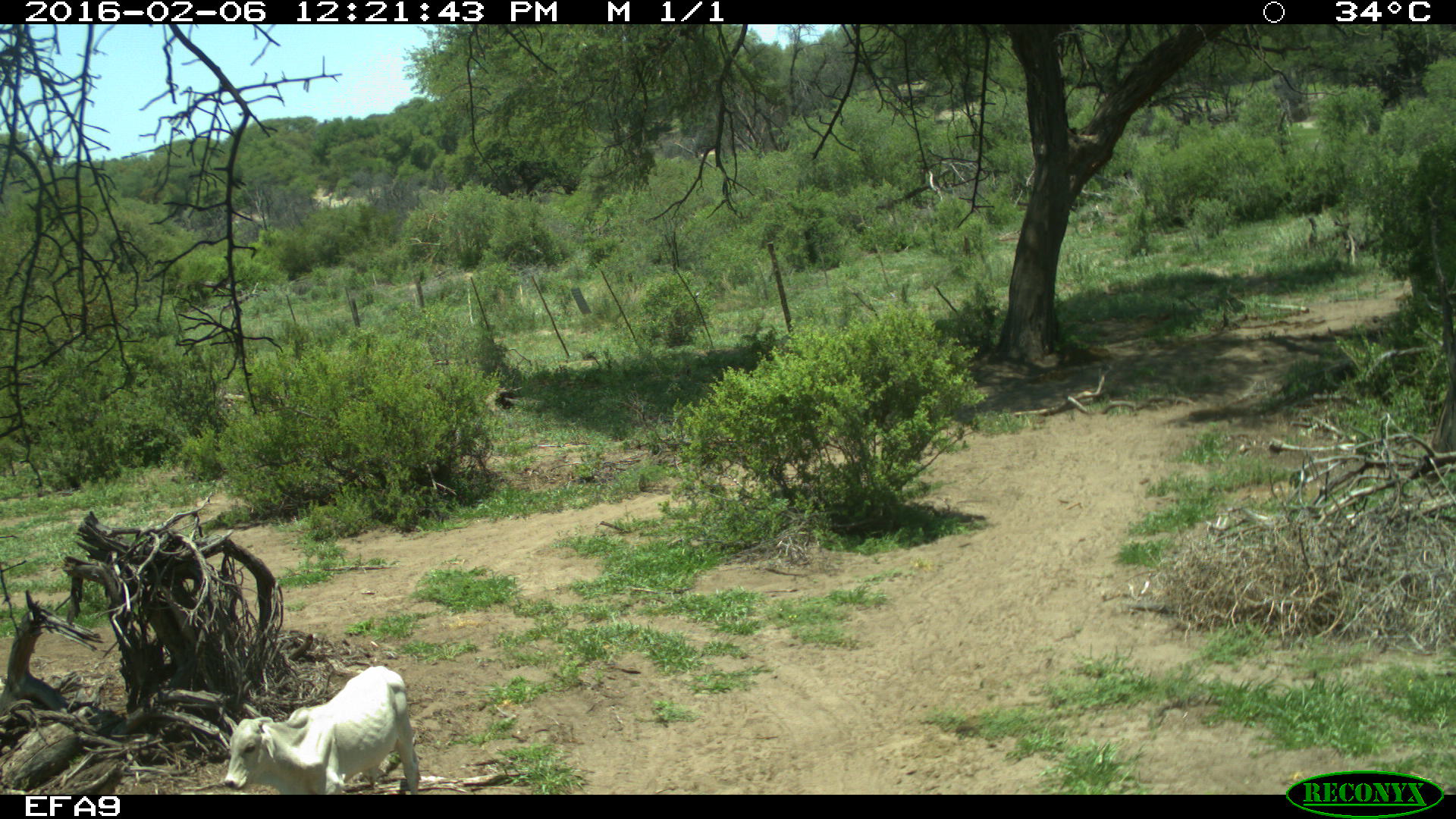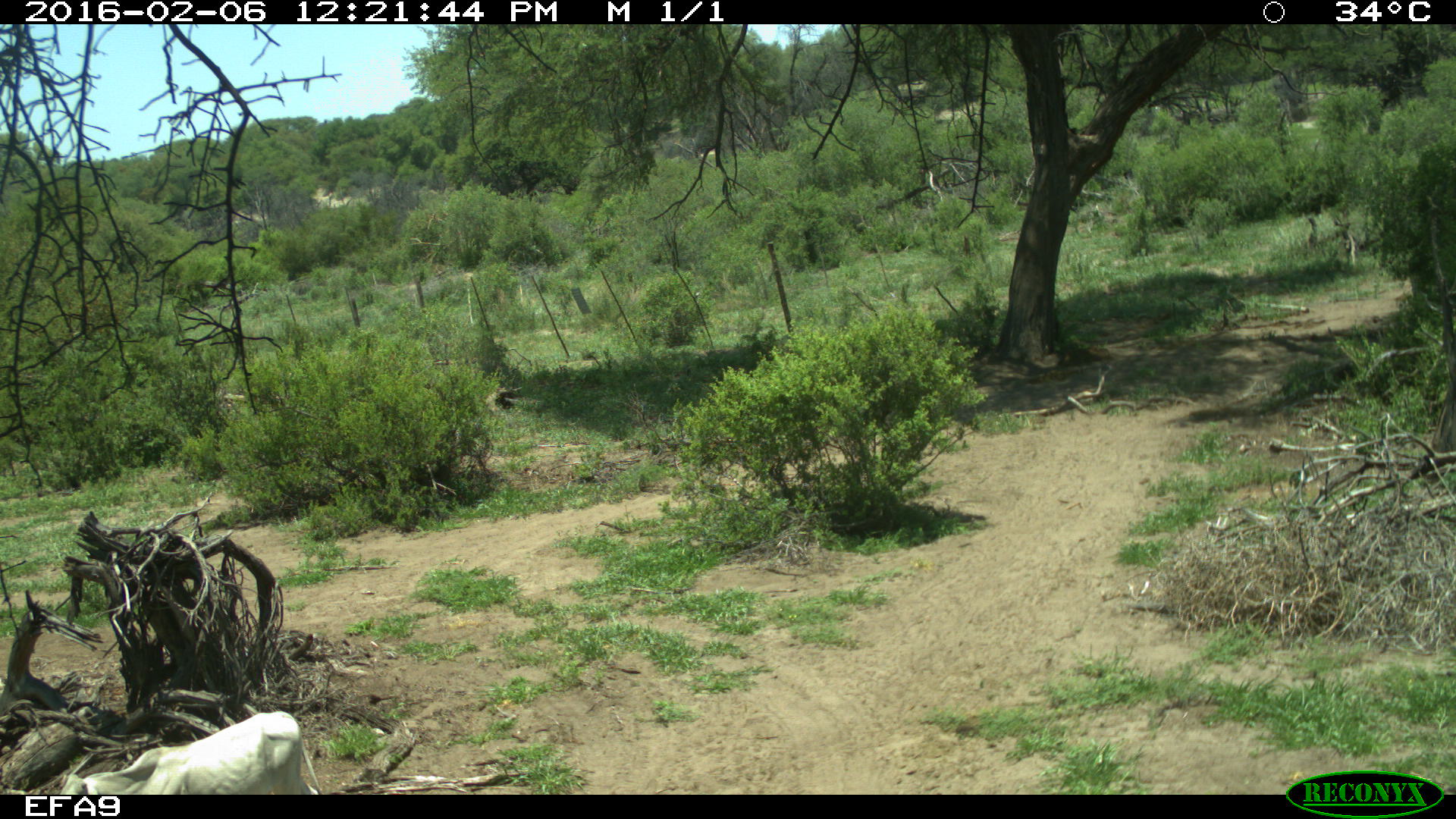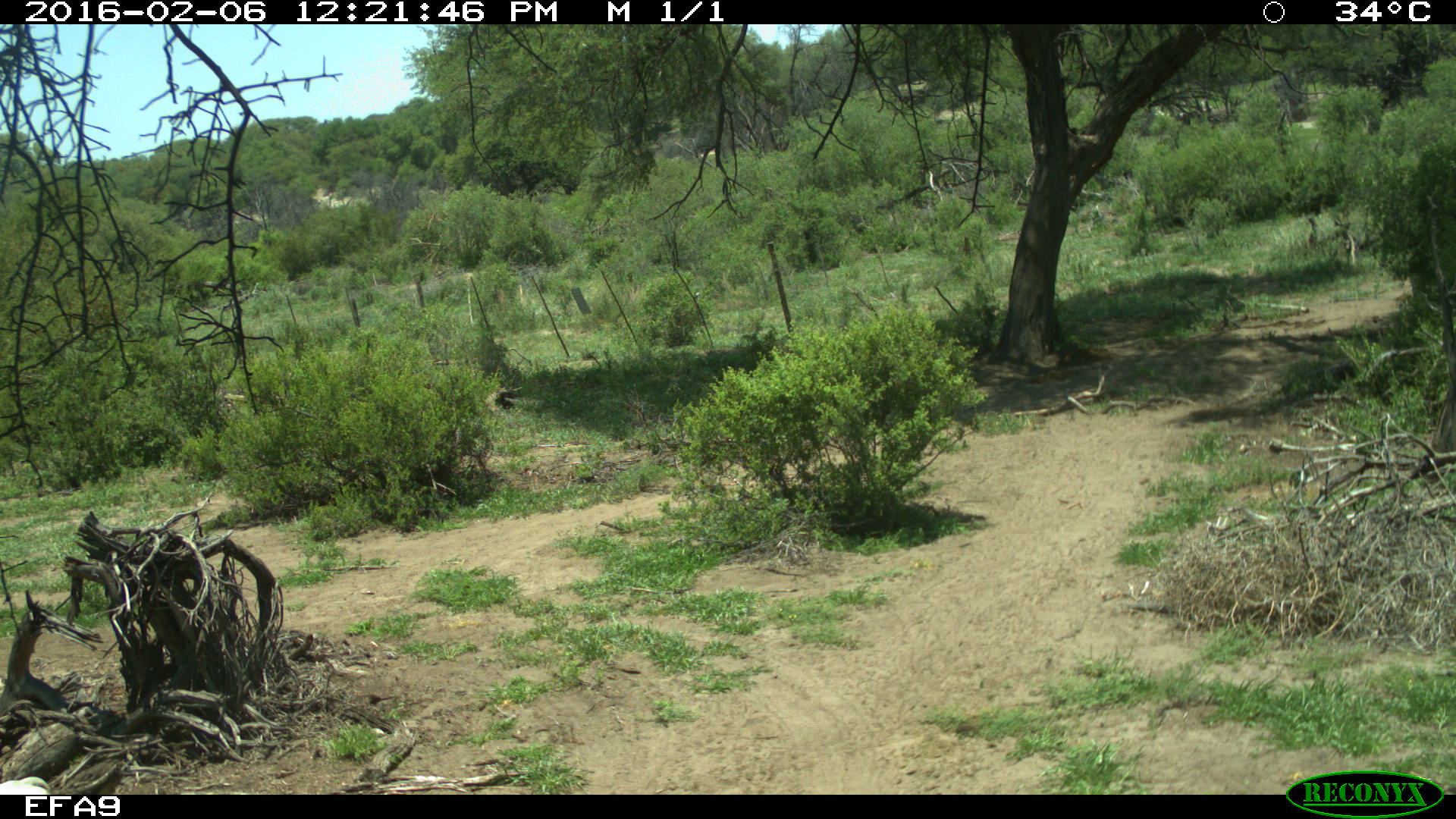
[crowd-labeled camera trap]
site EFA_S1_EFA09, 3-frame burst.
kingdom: Animalia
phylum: Chordata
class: Mammalia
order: Artiodactyla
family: Bovidae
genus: Bos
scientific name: Bos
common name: cattle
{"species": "cattle (Bos)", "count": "1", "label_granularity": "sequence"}